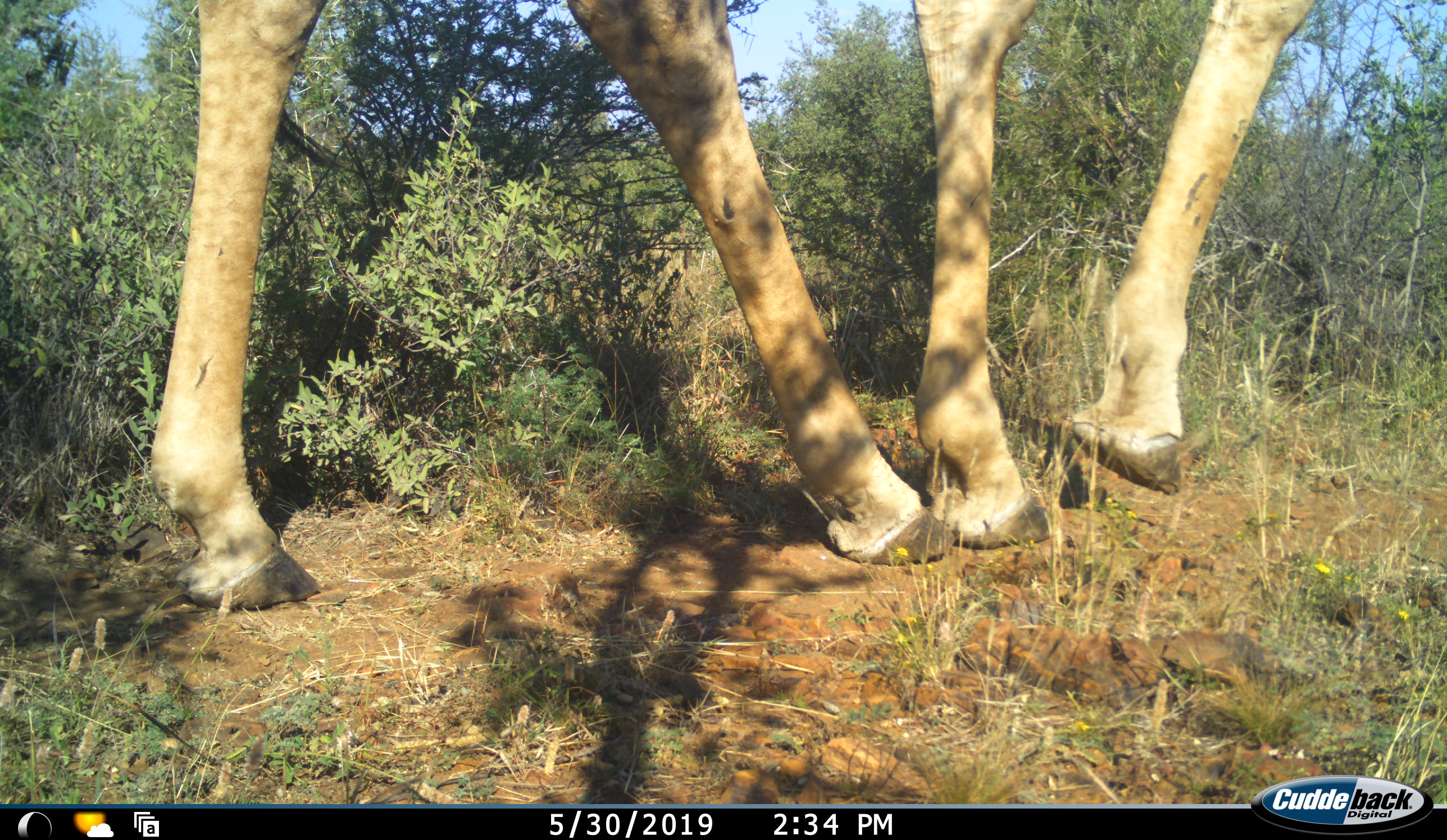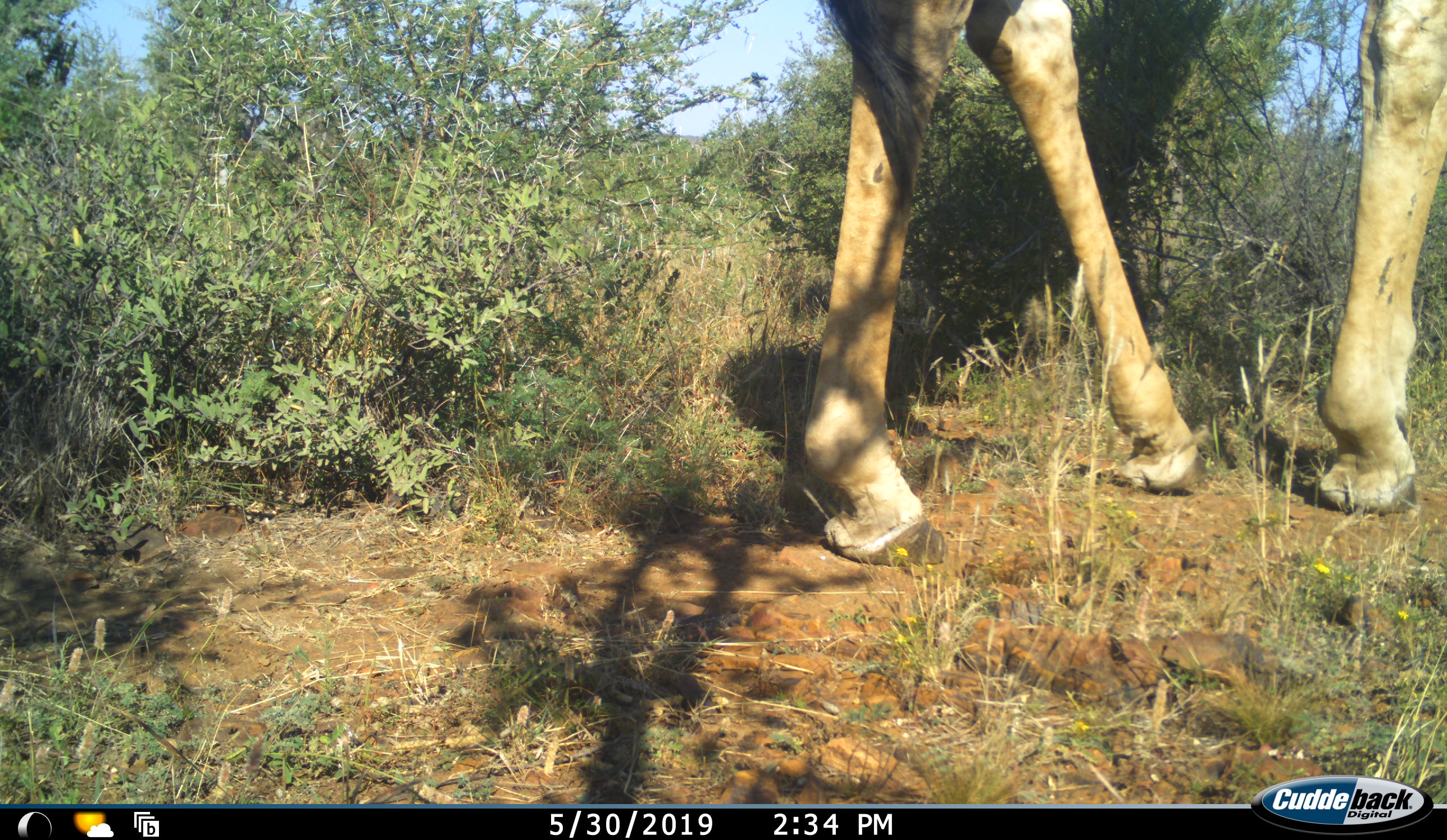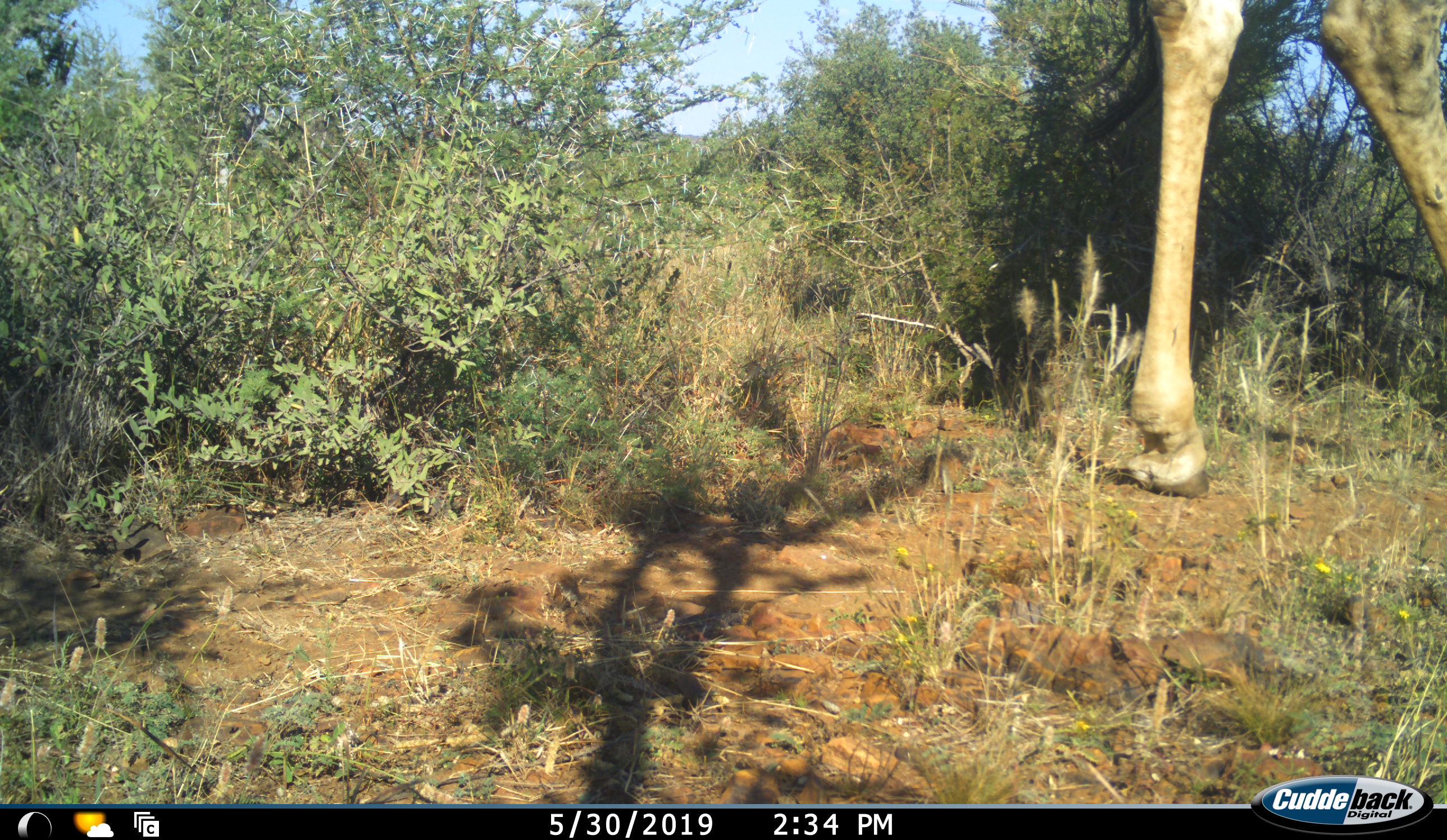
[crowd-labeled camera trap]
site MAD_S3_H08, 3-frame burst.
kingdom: Animalia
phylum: Chordata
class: Mammalia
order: Artiodactyla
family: Giraffidae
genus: Giraffa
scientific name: Giraffa camelopardalis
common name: giraffe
Giraffe (Giraffa camelopardalis), count 1. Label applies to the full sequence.